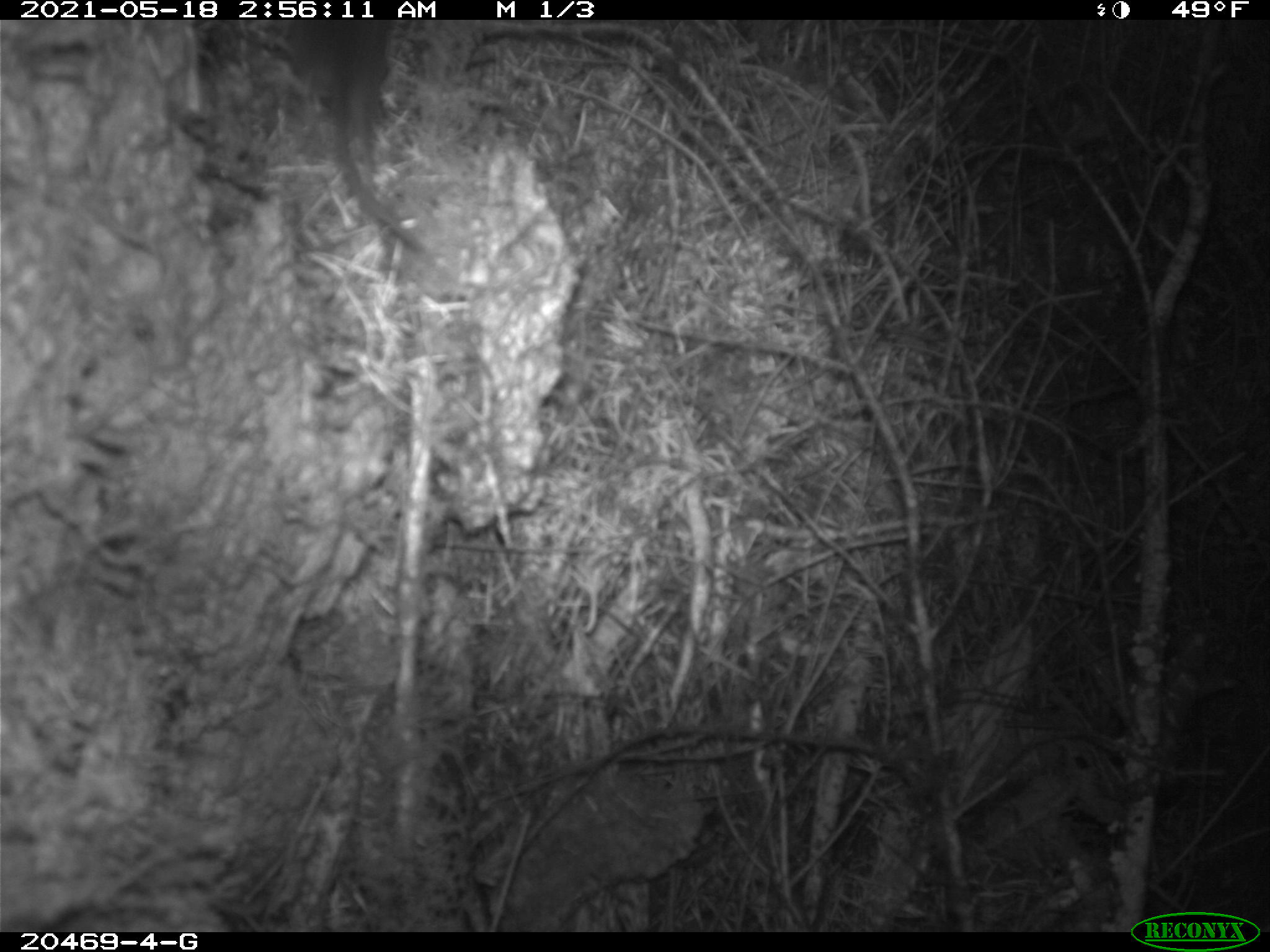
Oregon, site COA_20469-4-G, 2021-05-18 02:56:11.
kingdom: Animalia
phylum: Chordata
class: Mammalia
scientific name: Mammalia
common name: small mammal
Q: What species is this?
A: Small mammal (Mammalia).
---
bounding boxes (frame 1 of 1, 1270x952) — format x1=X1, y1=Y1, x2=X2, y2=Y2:
small mammal: x1=239, y1=21, x2=474, y2=294